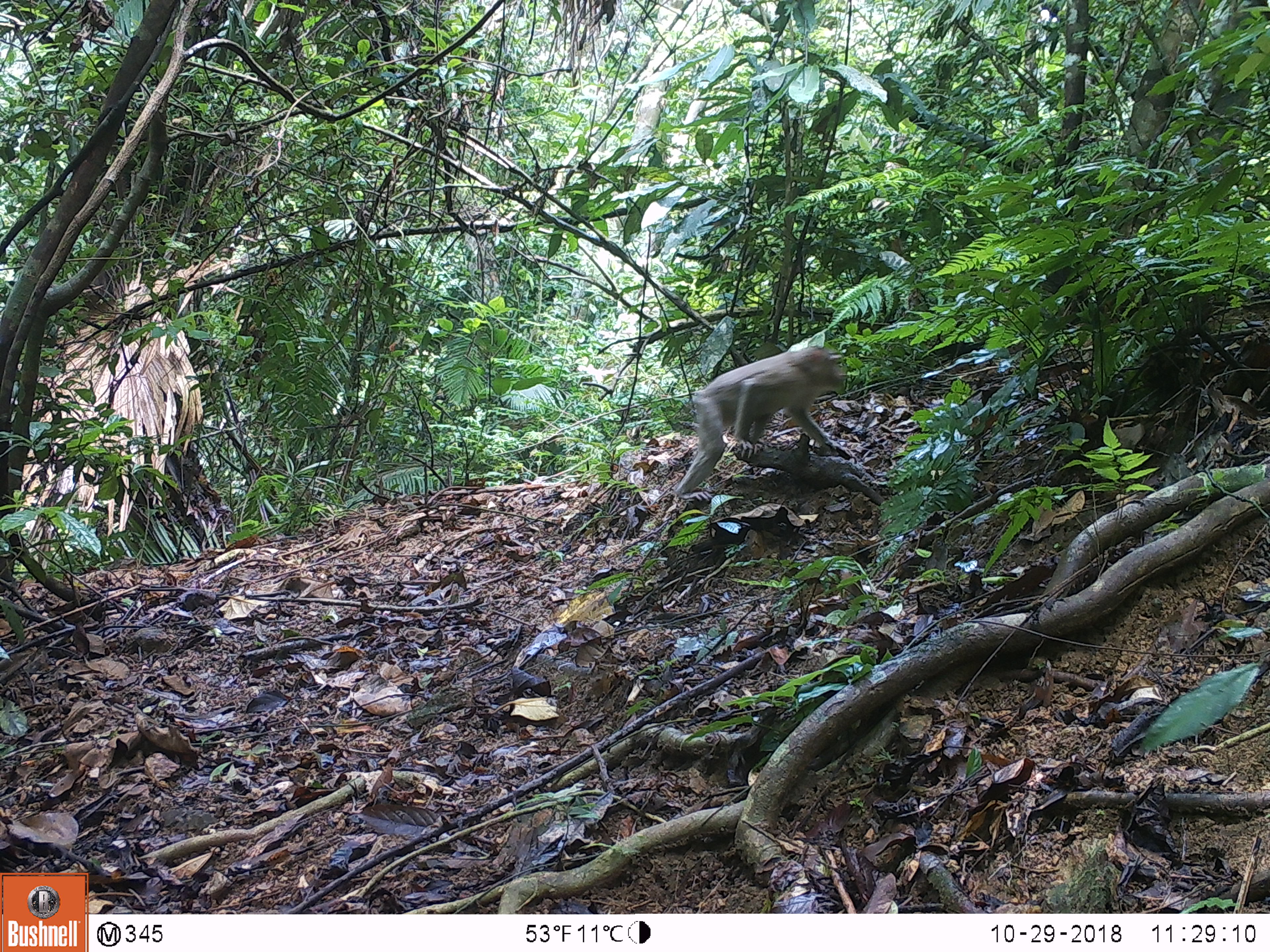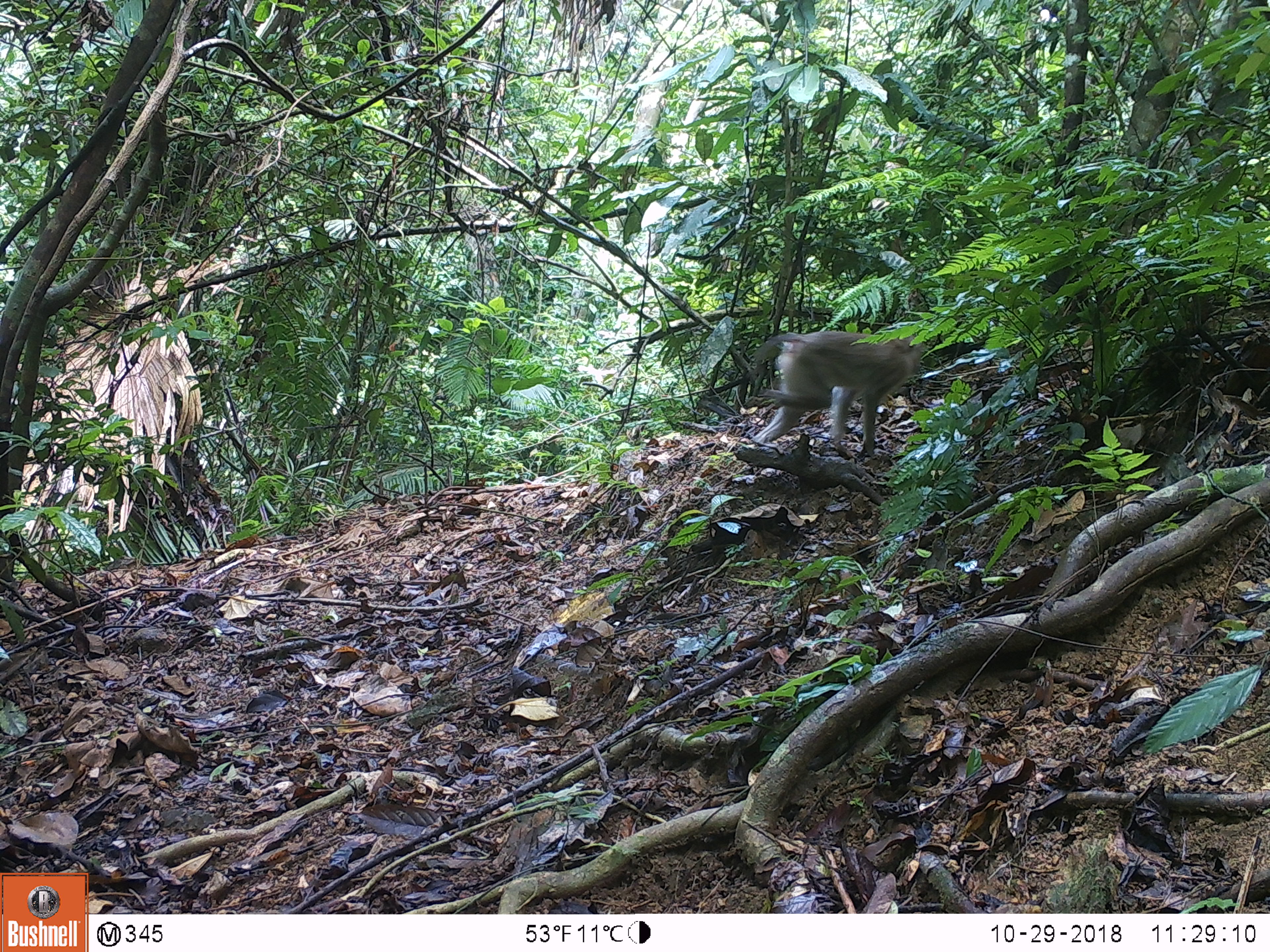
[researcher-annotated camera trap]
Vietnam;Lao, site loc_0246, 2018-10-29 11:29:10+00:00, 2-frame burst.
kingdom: Animalia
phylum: Chordata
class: Mammalia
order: Primates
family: Cercopithecidae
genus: Macaca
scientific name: Macaca nemestrina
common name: pig-tailed macaque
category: pig tailed macaque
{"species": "pig tailed macaque (pig-tailed macaque) (Macaca nemestrina)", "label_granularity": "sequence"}